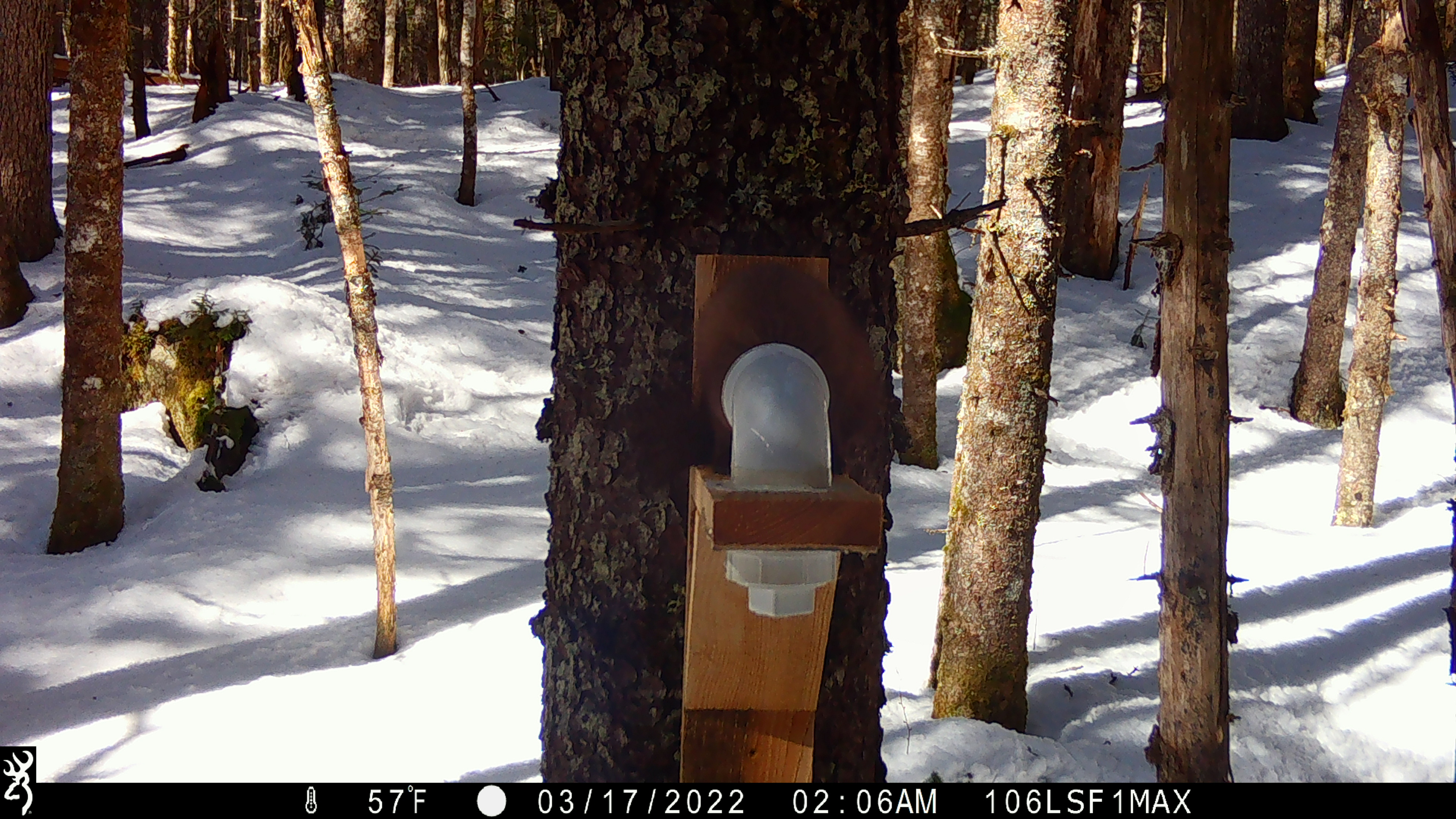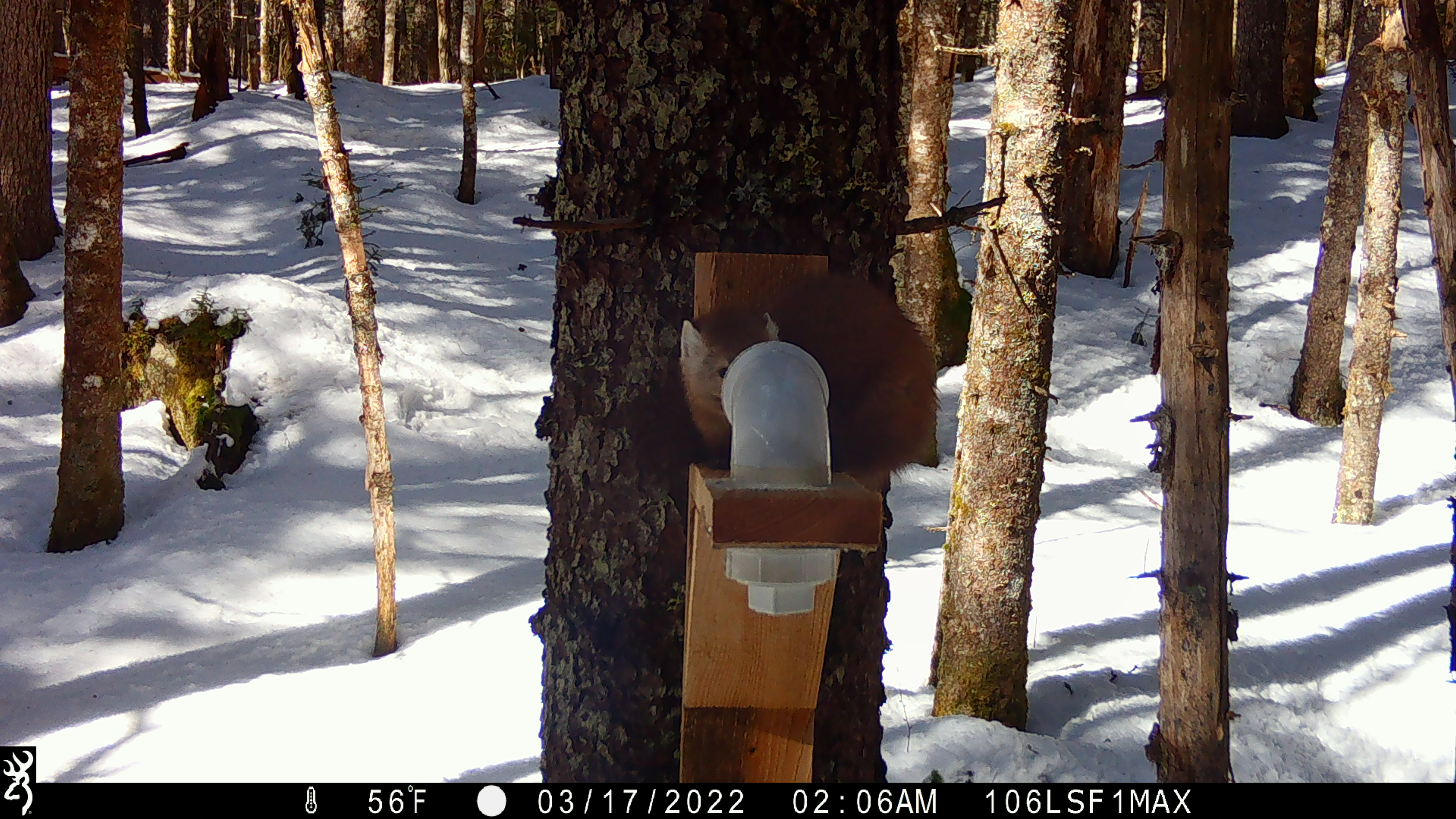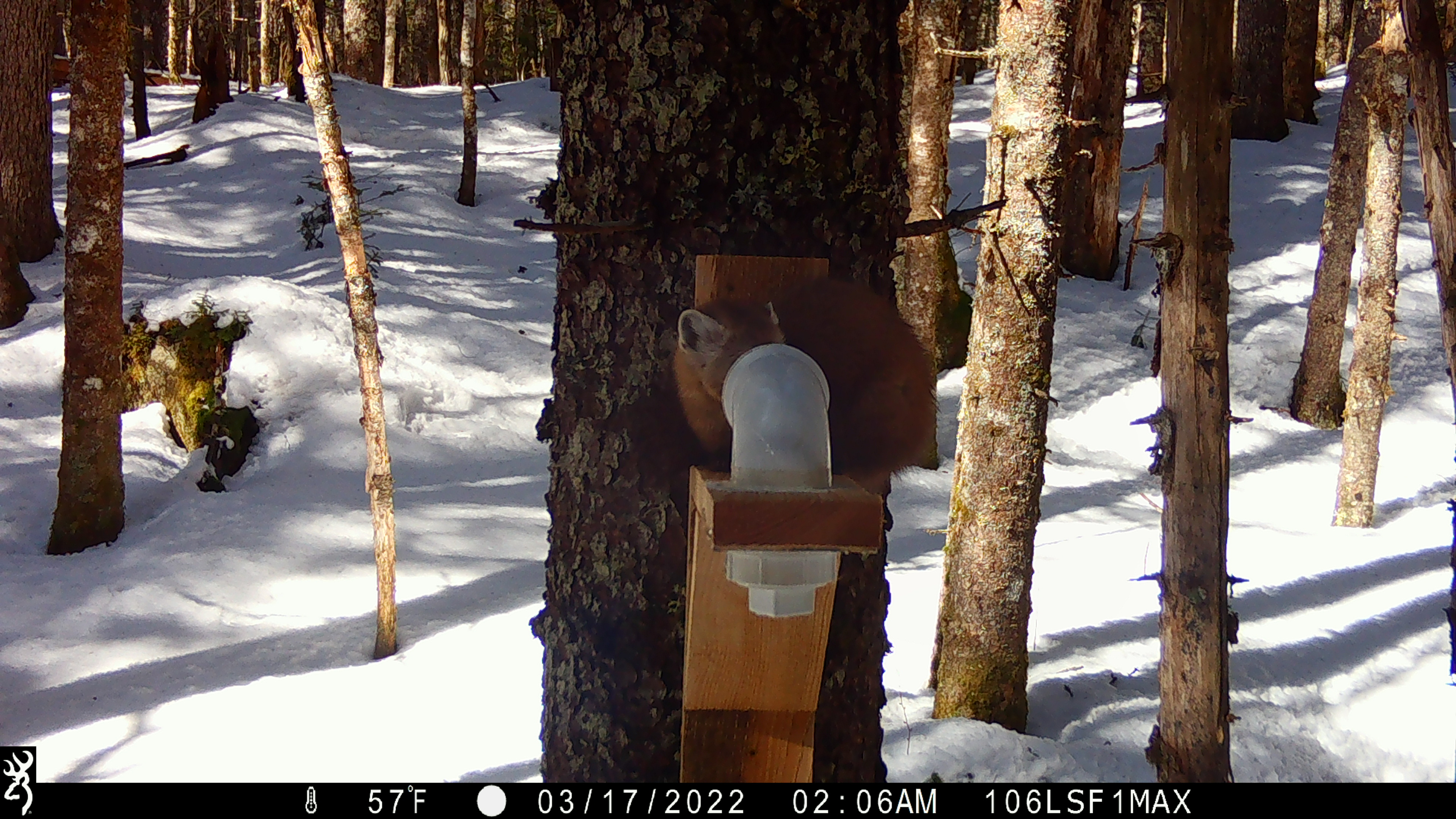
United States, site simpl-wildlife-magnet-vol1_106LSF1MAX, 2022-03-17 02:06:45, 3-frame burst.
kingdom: Animalia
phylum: Chordata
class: Mammalia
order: Carnivora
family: Mustelidae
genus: Martes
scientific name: Martes americana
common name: american marten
American marten (Martes americana).